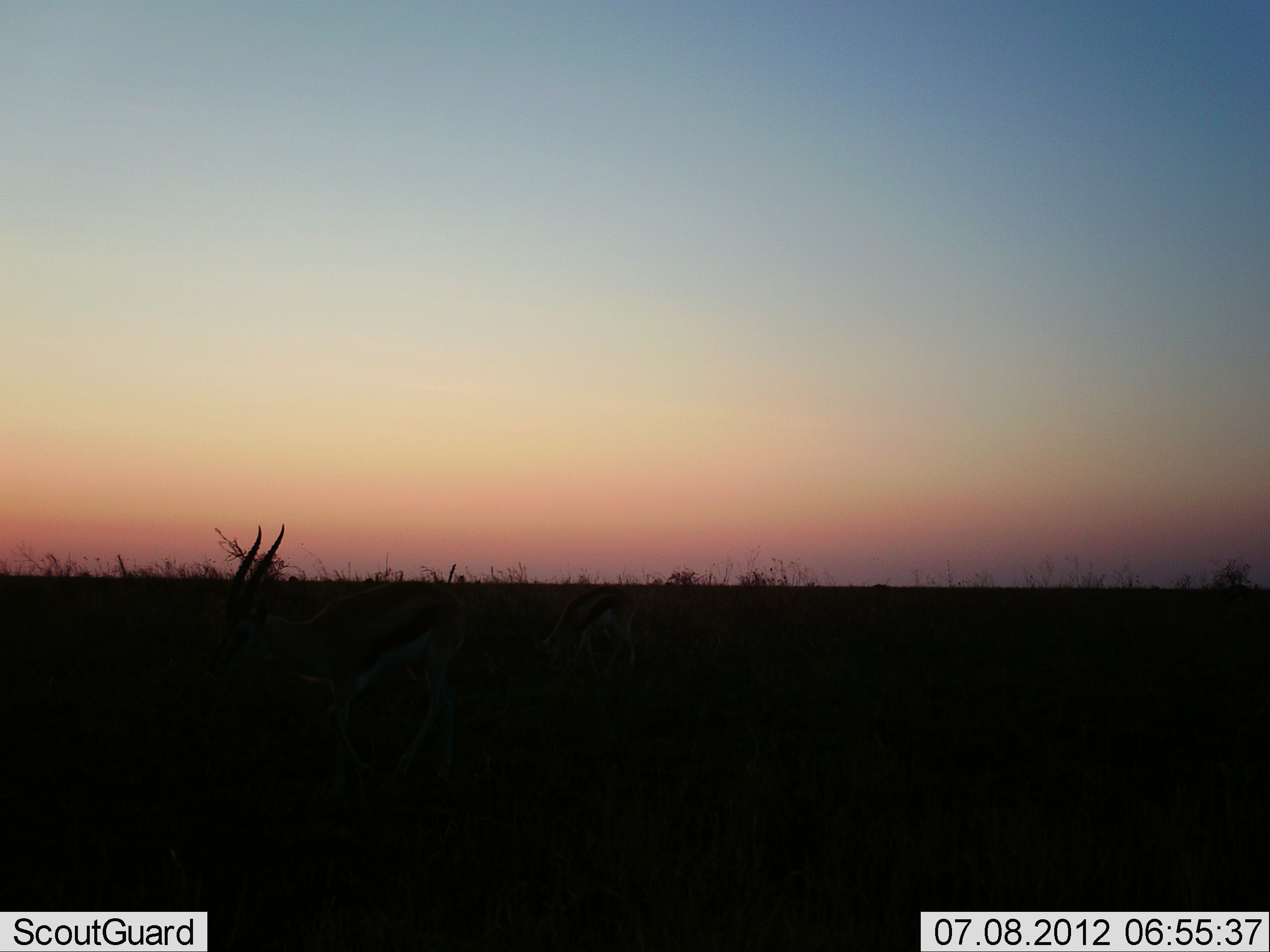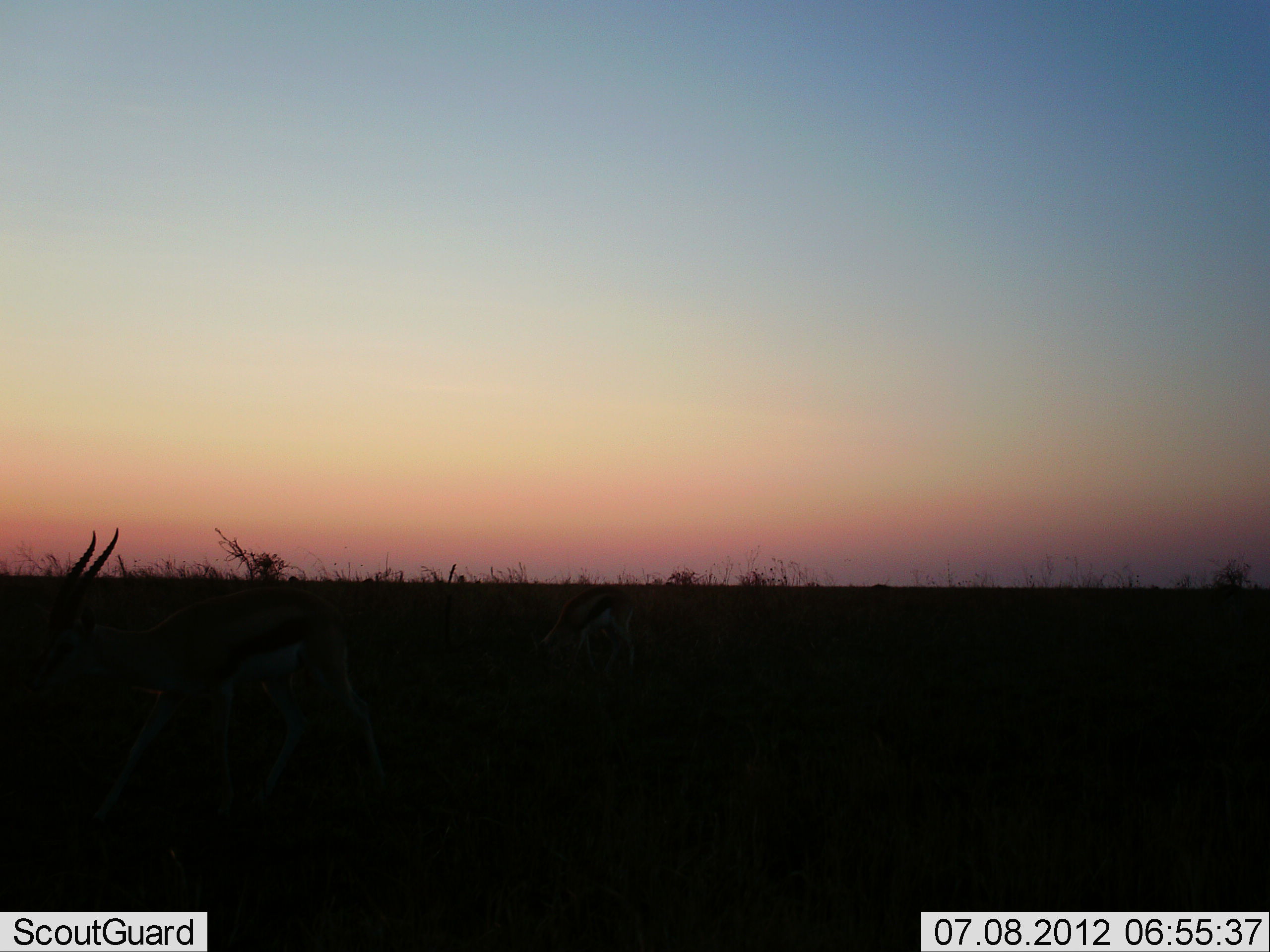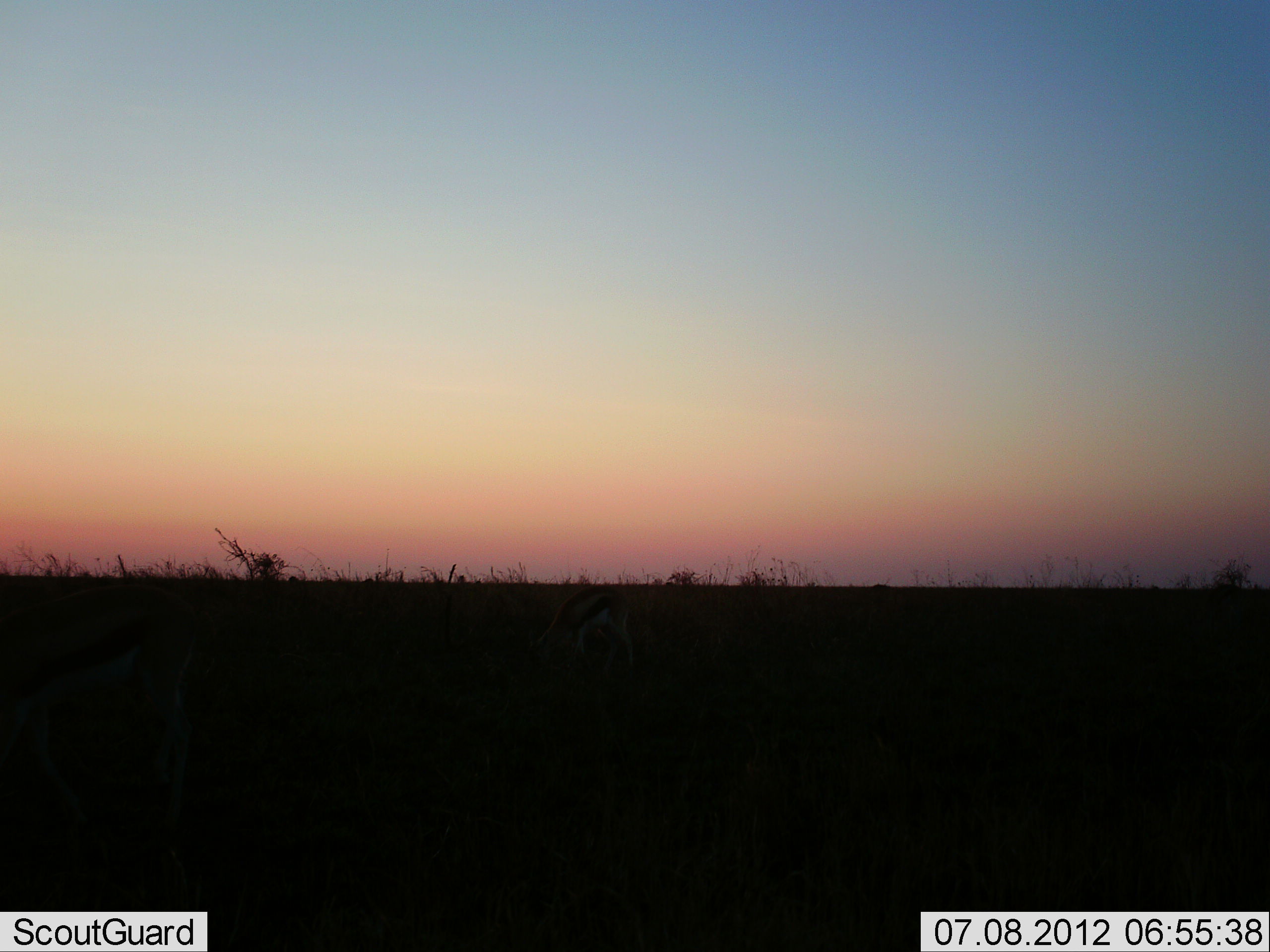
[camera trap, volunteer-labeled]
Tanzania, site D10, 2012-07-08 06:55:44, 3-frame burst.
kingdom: Animalia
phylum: Chordata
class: Mammalia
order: Artiodactyla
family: Bovidae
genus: Eudorcas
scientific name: Eudorcas thomsonii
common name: thomson's gazelle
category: gazellethomsons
Gazellethomsons (thomson's gazelle) (Eudorcas thomsonii), count 1. Behavior (volunteer vote fractions): standing 10%, resting 0%, moving 90%, interacting 0%. Young present (vote fraction): 0%. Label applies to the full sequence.